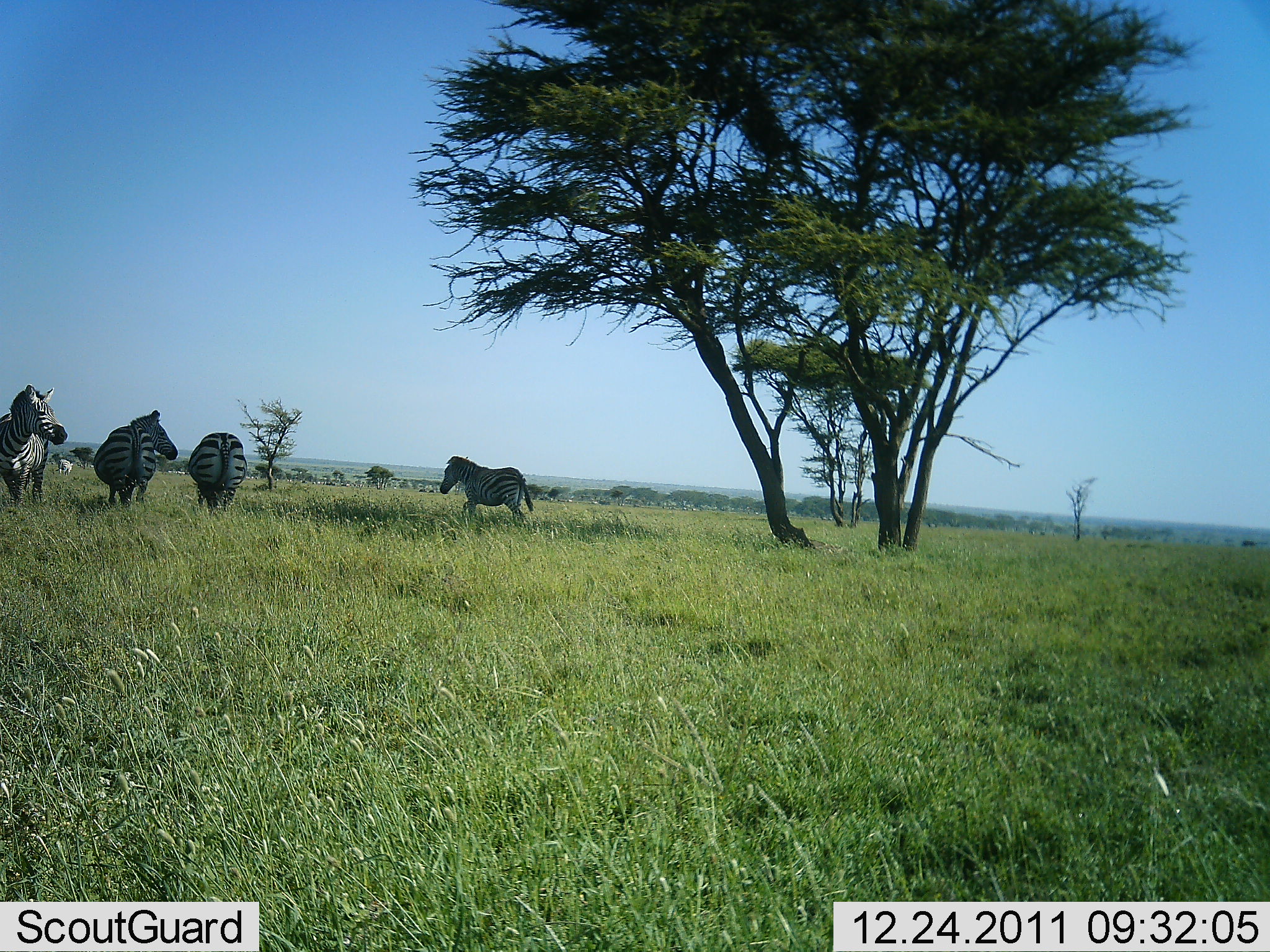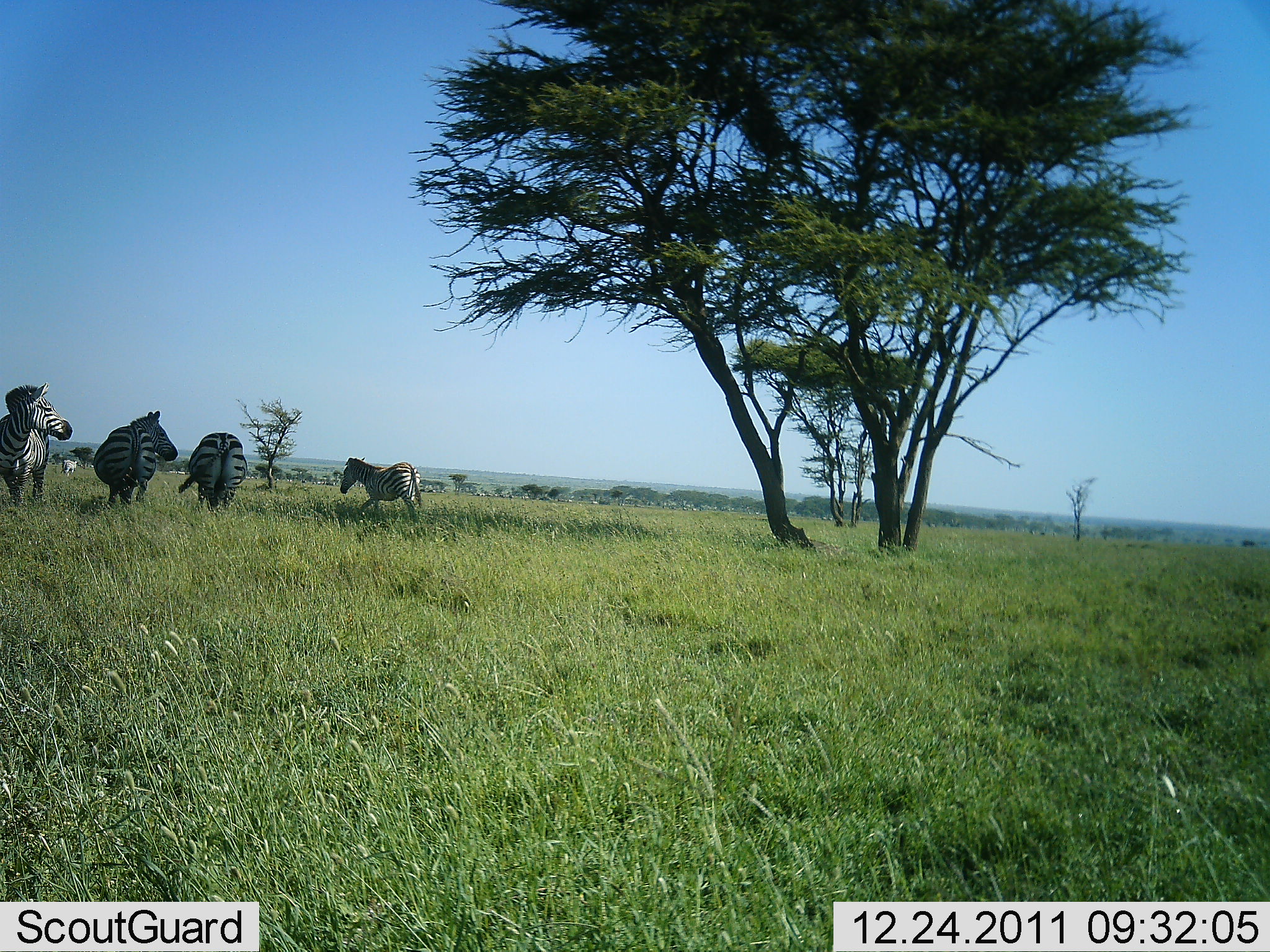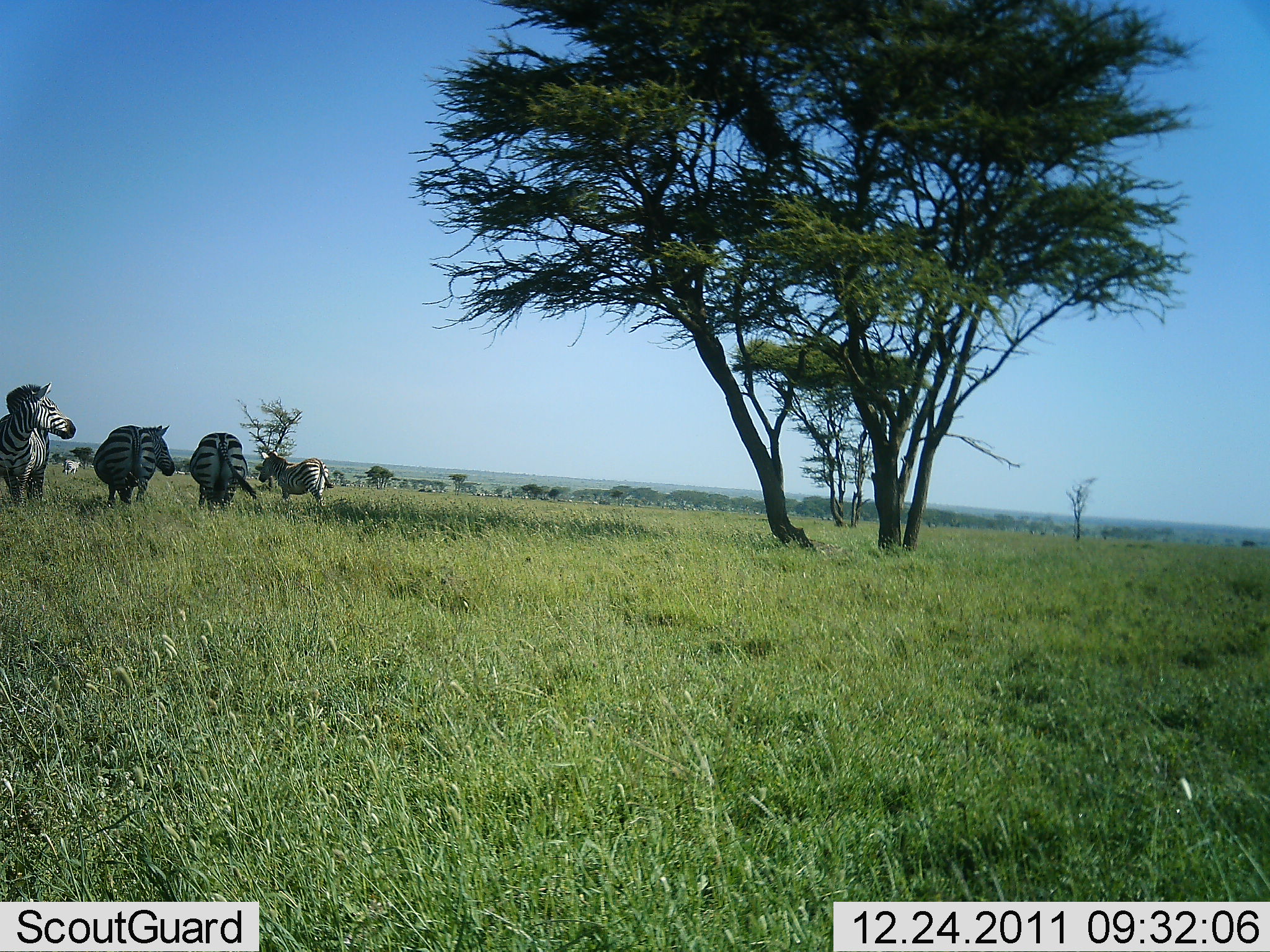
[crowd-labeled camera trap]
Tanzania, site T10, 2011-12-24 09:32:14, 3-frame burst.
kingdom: Animalia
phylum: Chordata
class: Mammalia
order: Perissodactyla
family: Equidae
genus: Equus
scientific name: Equus quagga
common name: plains zebra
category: zebra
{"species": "zebra (plains zebra) (Equus quagga)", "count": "4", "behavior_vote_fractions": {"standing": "73%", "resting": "0%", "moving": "73%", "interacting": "0%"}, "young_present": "0%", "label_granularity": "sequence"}